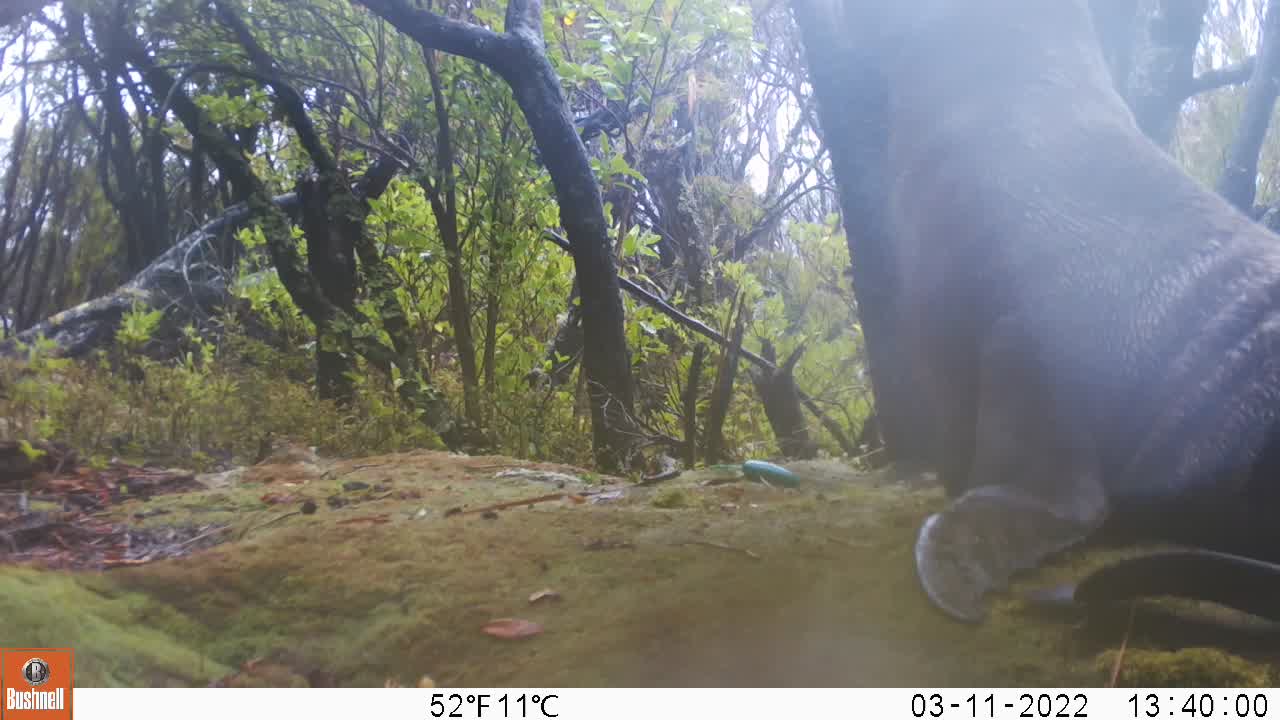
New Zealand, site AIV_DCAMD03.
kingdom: Animalia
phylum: Chordata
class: Mammalia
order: Carnivora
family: Otariidae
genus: Phocarctos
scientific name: Phocarctos hookeri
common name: new zealand sea lion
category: sealion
Sealion (new zealand sea lion) (Phocarctos hookeri).